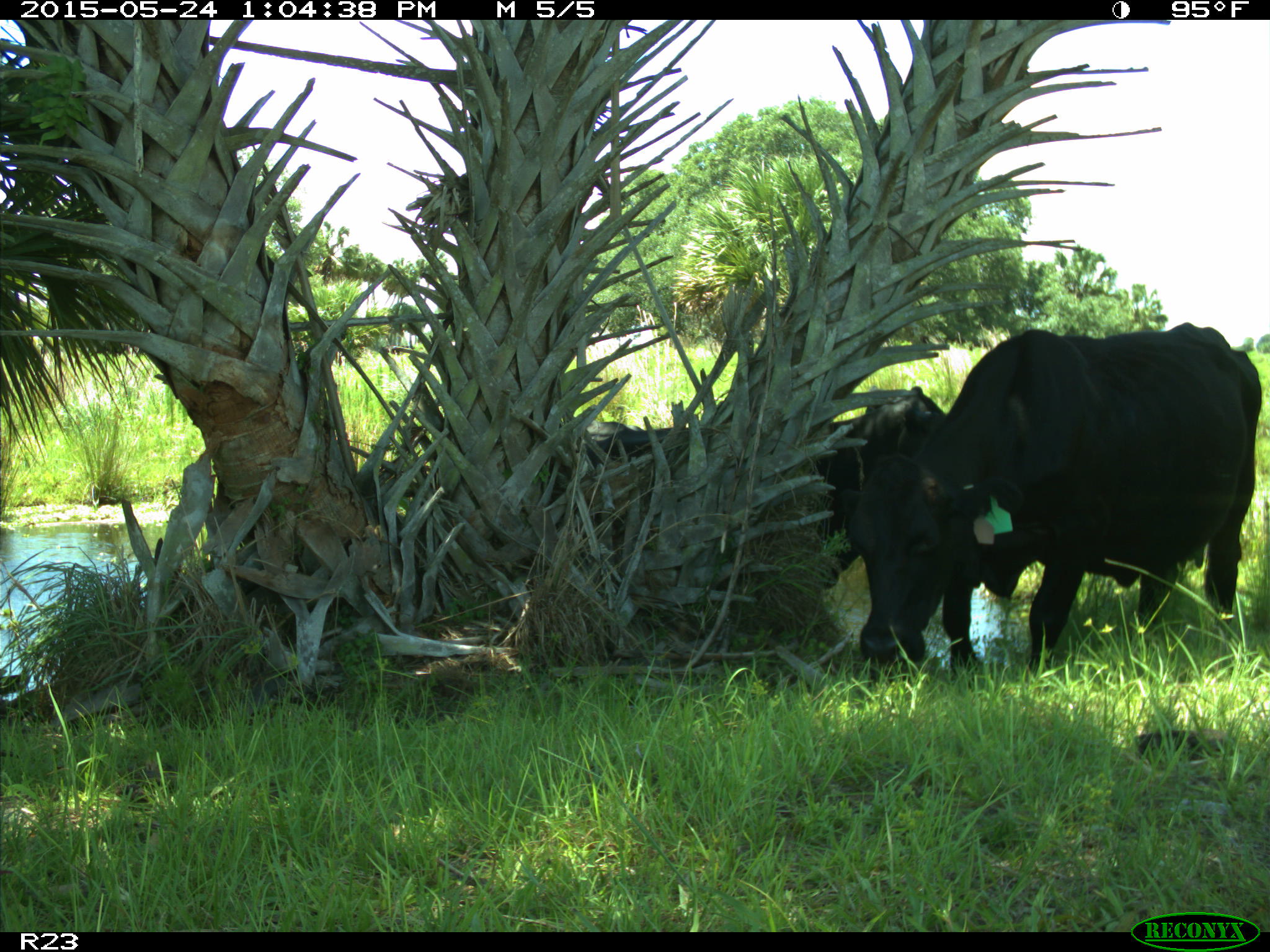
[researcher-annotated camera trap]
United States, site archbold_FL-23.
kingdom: Animalia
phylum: Chordata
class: Mammalia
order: Artiodactyla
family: Bovidae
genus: Bos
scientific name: Bos taurus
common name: domestic cow